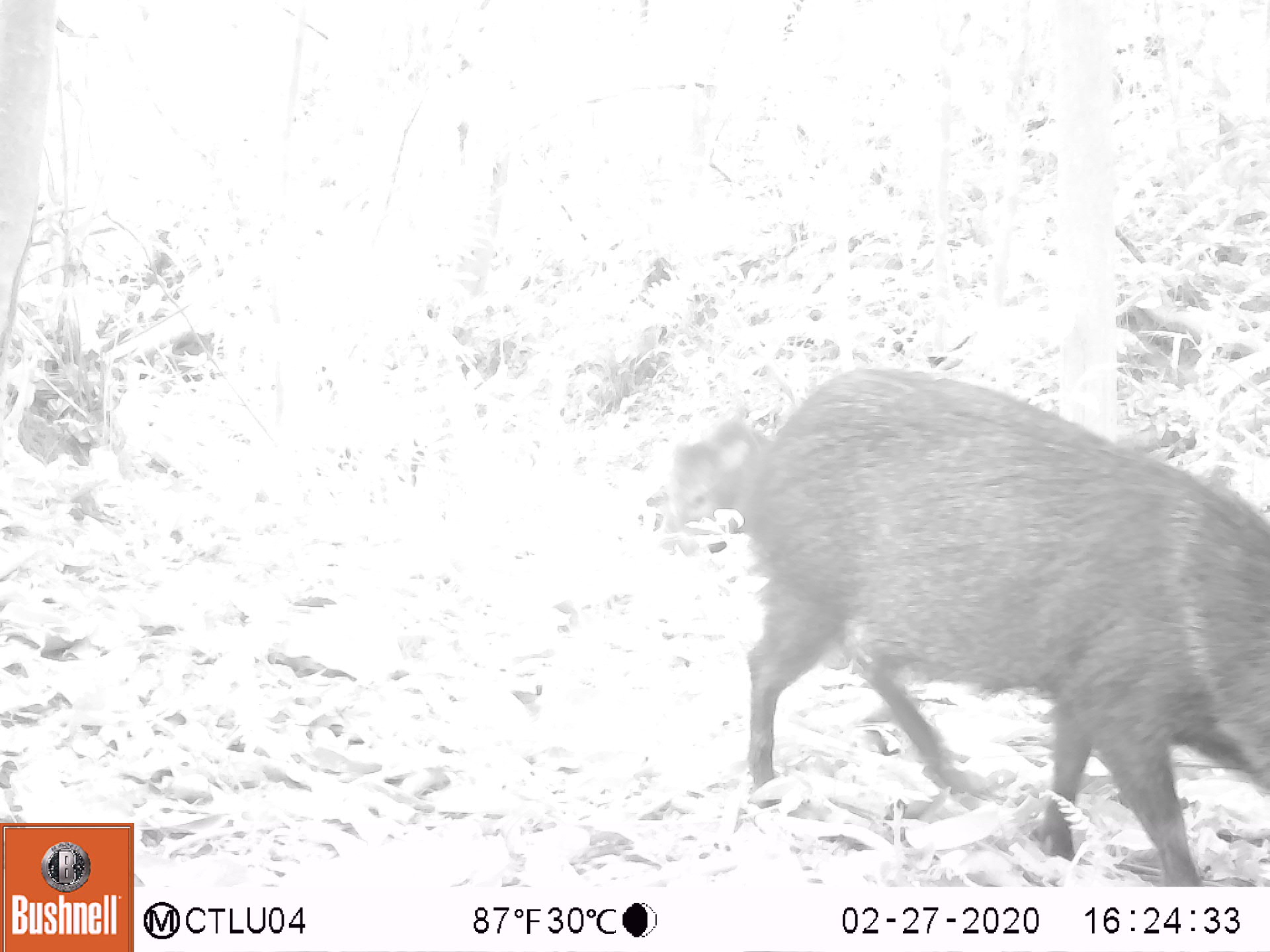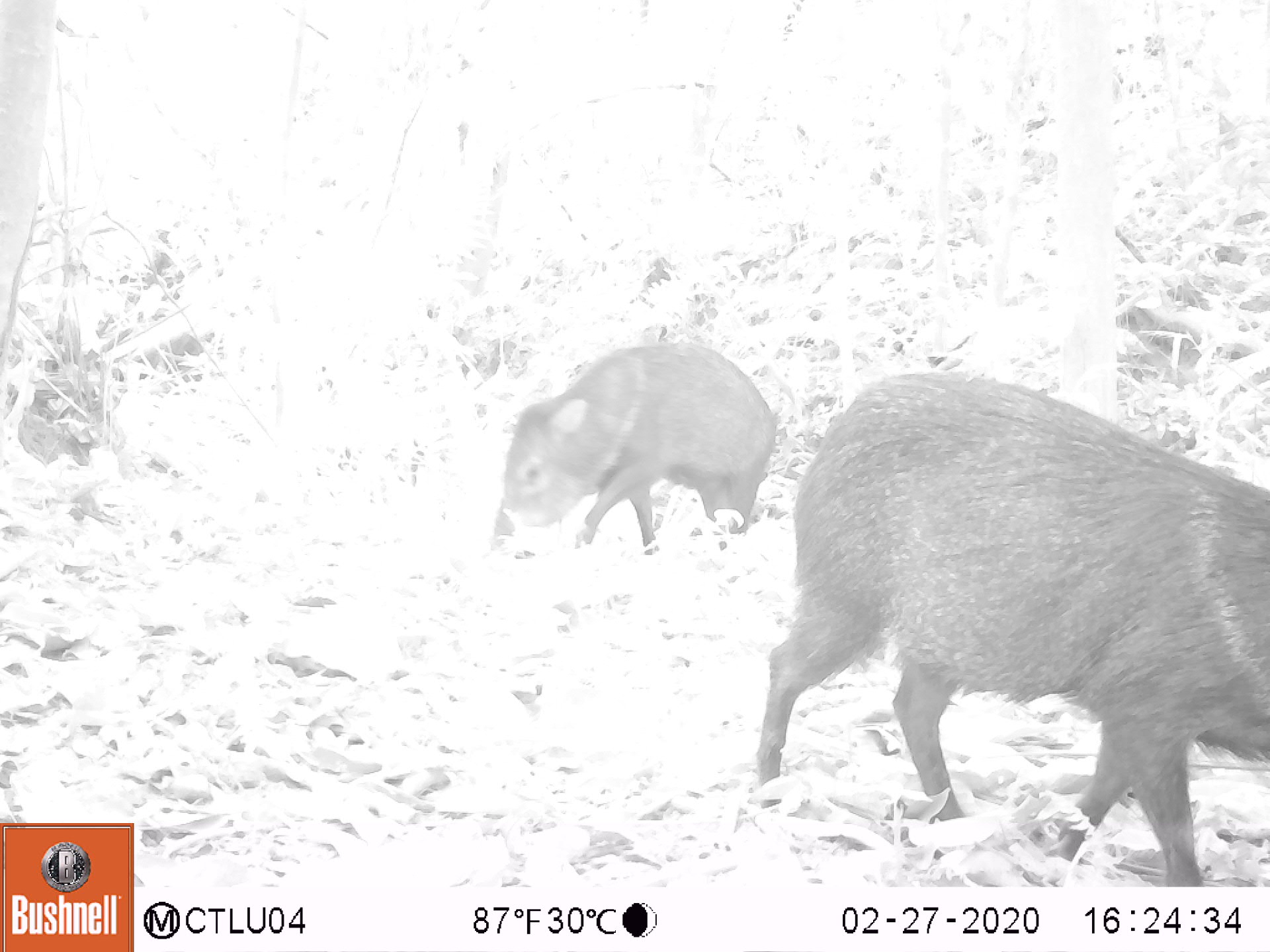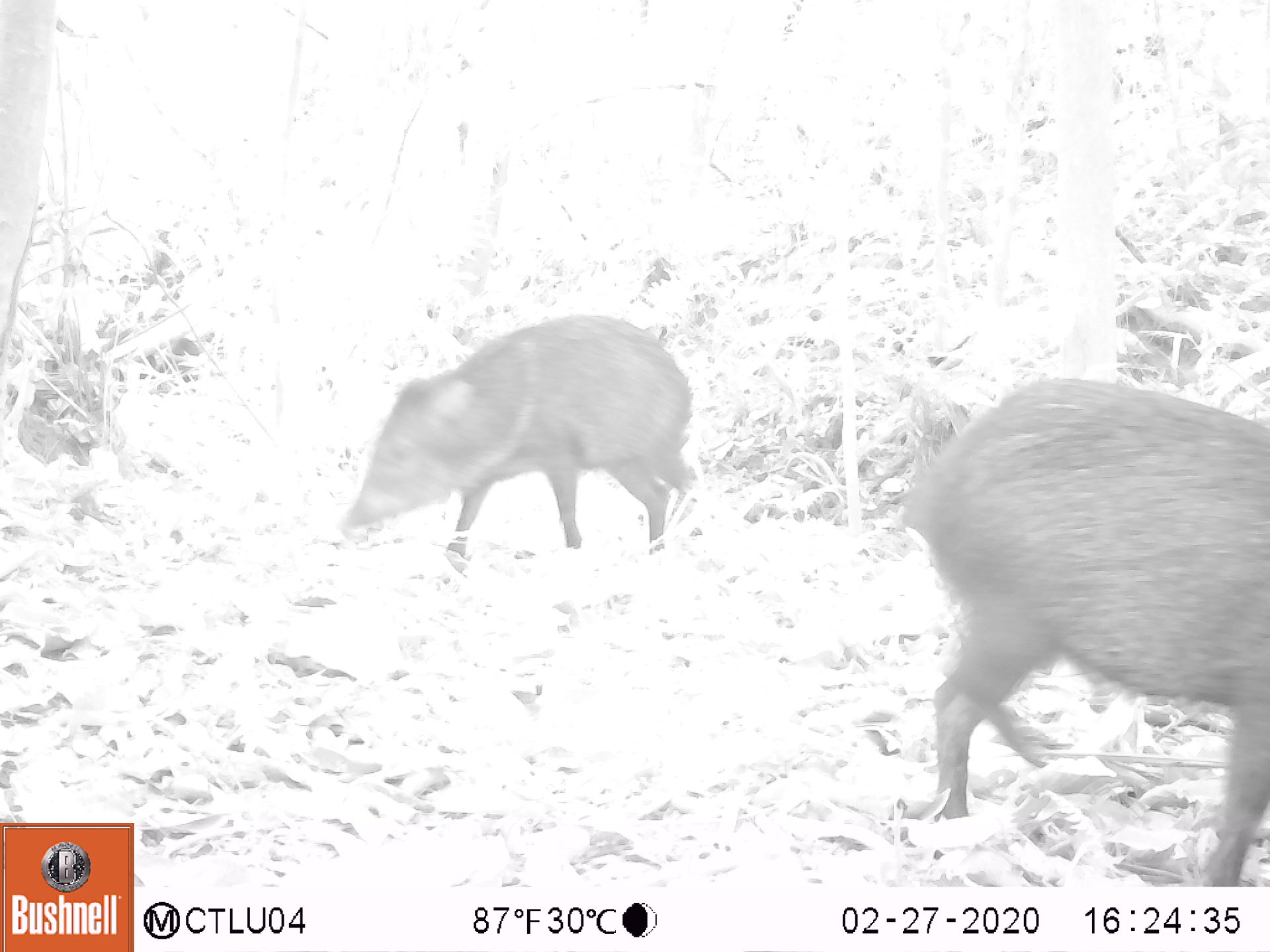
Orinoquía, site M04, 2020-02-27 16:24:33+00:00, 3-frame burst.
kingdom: Animalia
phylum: Chordata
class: Mammalia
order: Artiodactyla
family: Tayassuidae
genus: Pecari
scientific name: Pecari tajacu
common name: collared peccary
Collared peccary (Pecari tajacu).